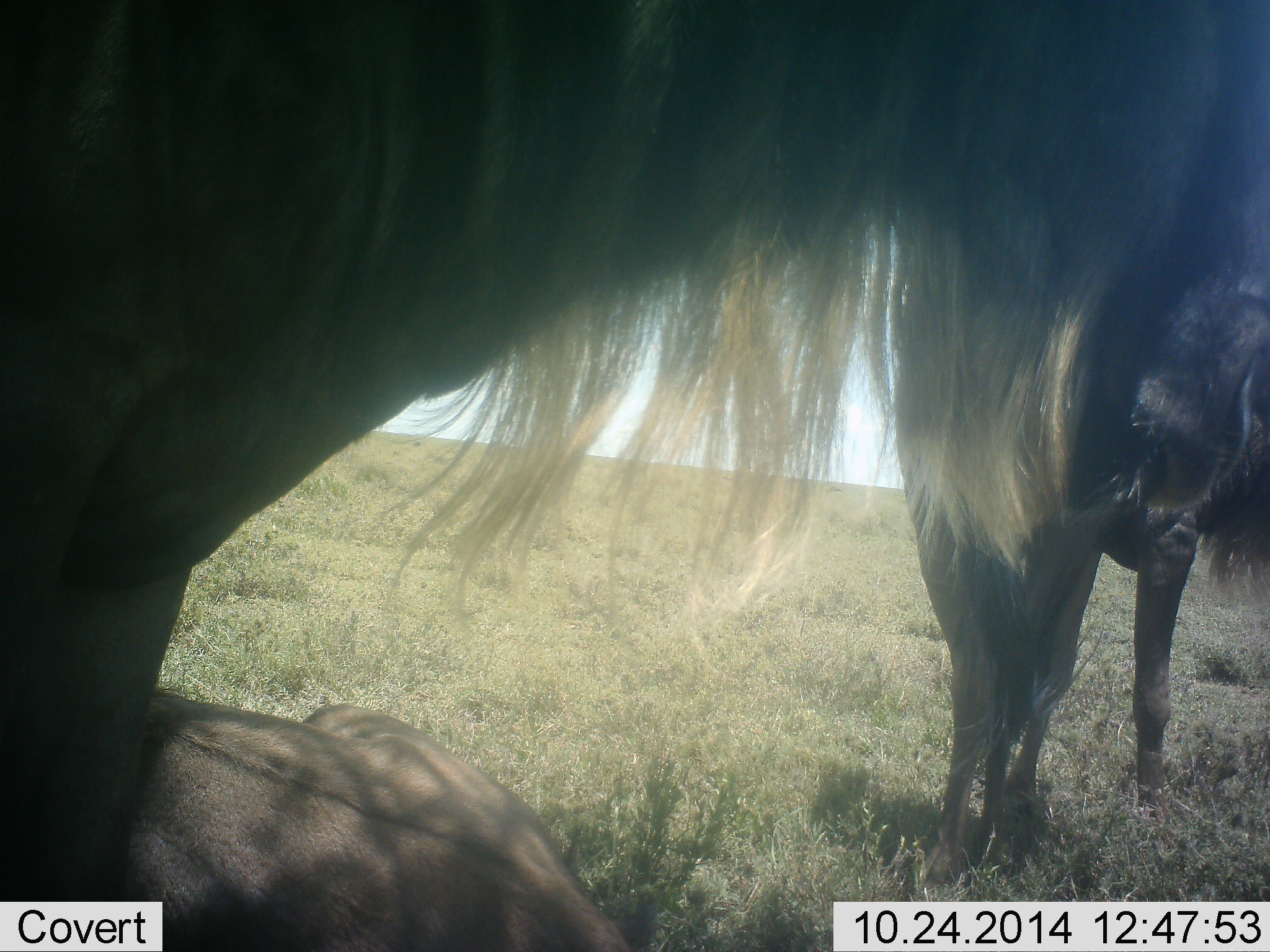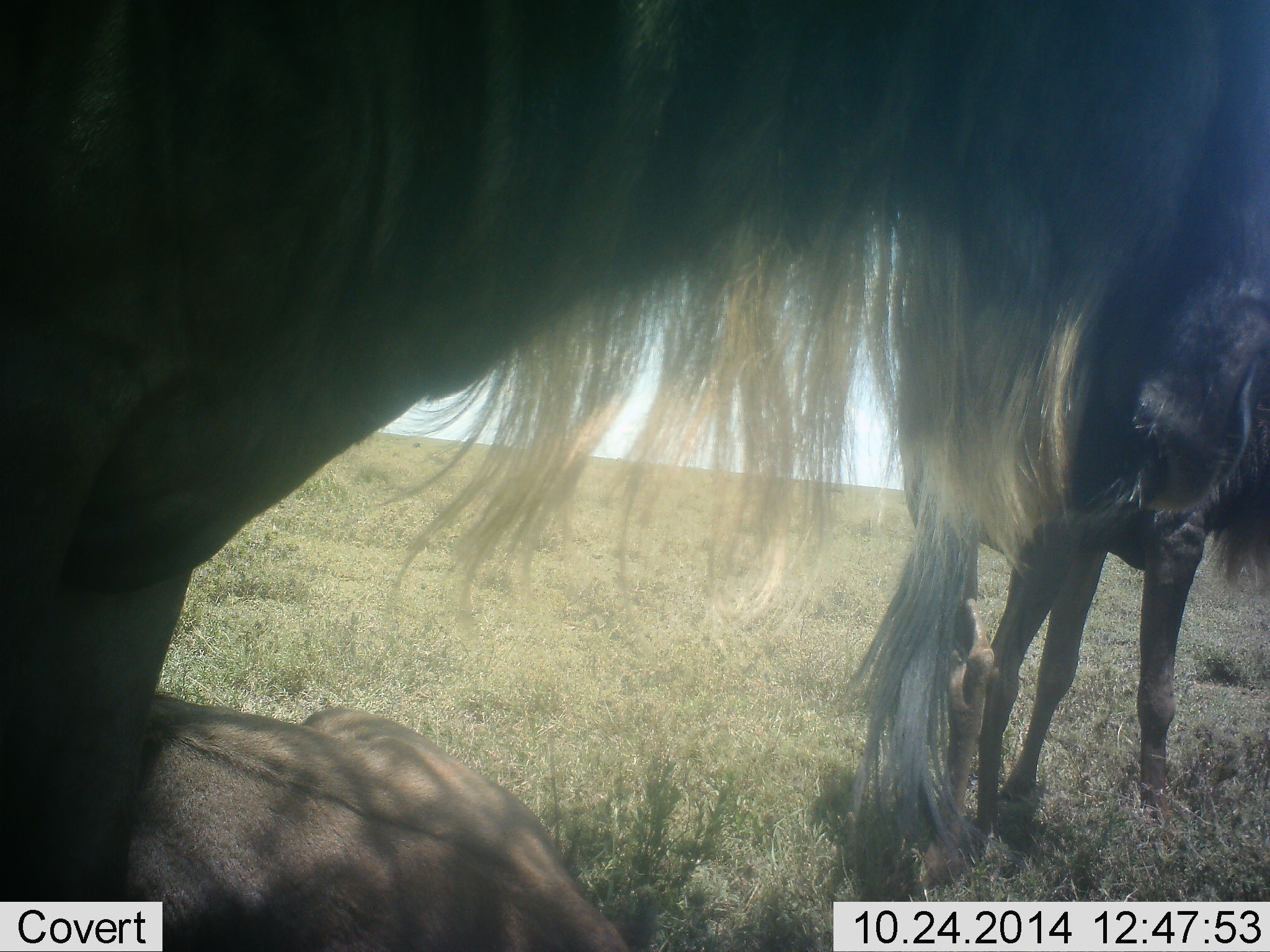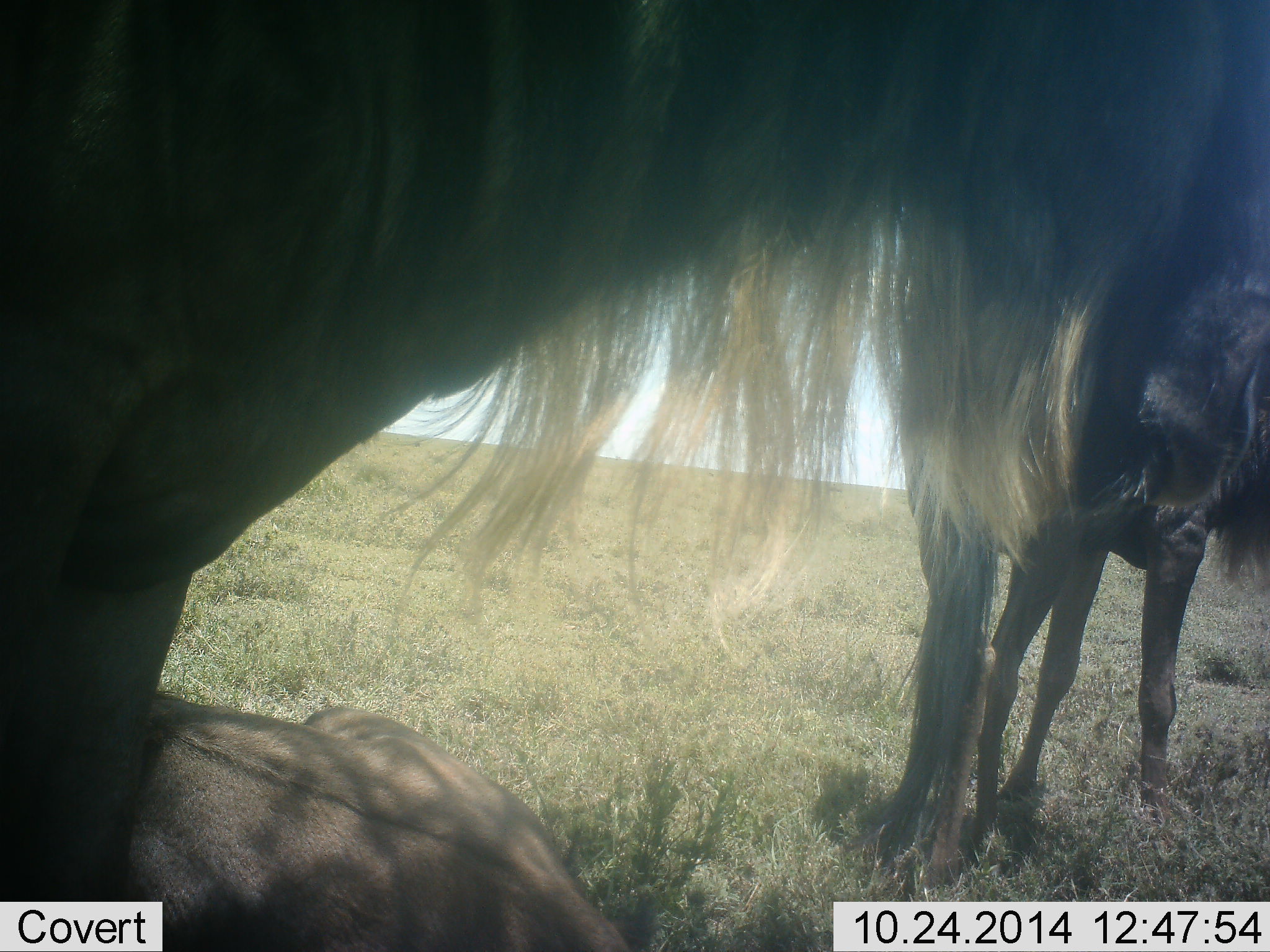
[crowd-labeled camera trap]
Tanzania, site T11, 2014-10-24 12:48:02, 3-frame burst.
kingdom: Animalia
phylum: Chordata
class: Mammalia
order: Artiodactyla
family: Bovidae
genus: Connochaetes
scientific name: Connochaetes taurinus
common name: blue wildebeest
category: wildebeest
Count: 3.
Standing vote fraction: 80%.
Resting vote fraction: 70%.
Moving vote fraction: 10%.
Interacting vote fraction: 0%.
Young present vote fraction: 30%.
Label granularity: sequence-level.